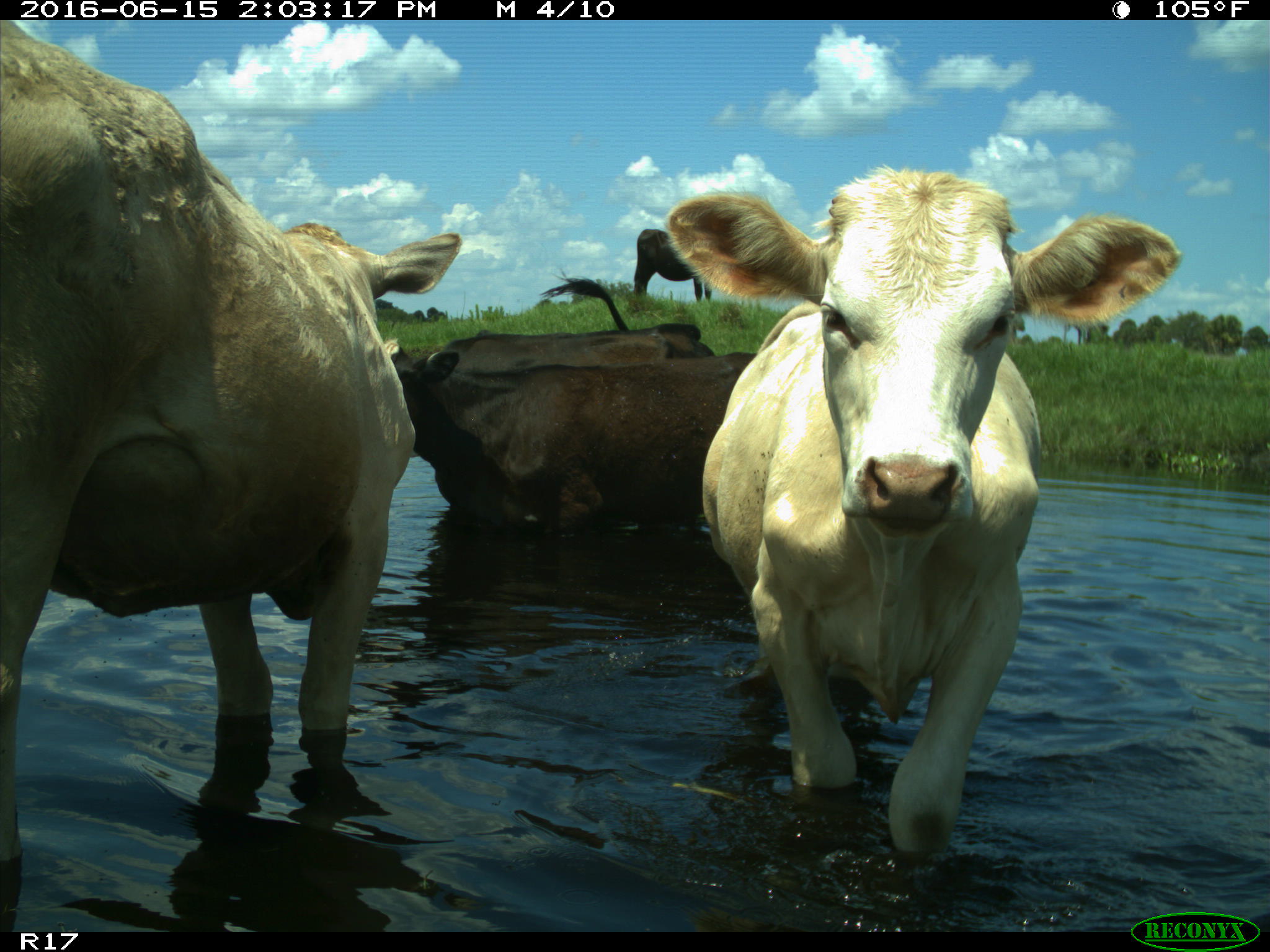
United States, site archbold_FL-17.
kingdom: Animalia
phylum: Chordata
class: Mammalia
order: Artiodactyla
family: Bovidae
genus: Bos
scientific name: Bos taurus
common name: domestic cow